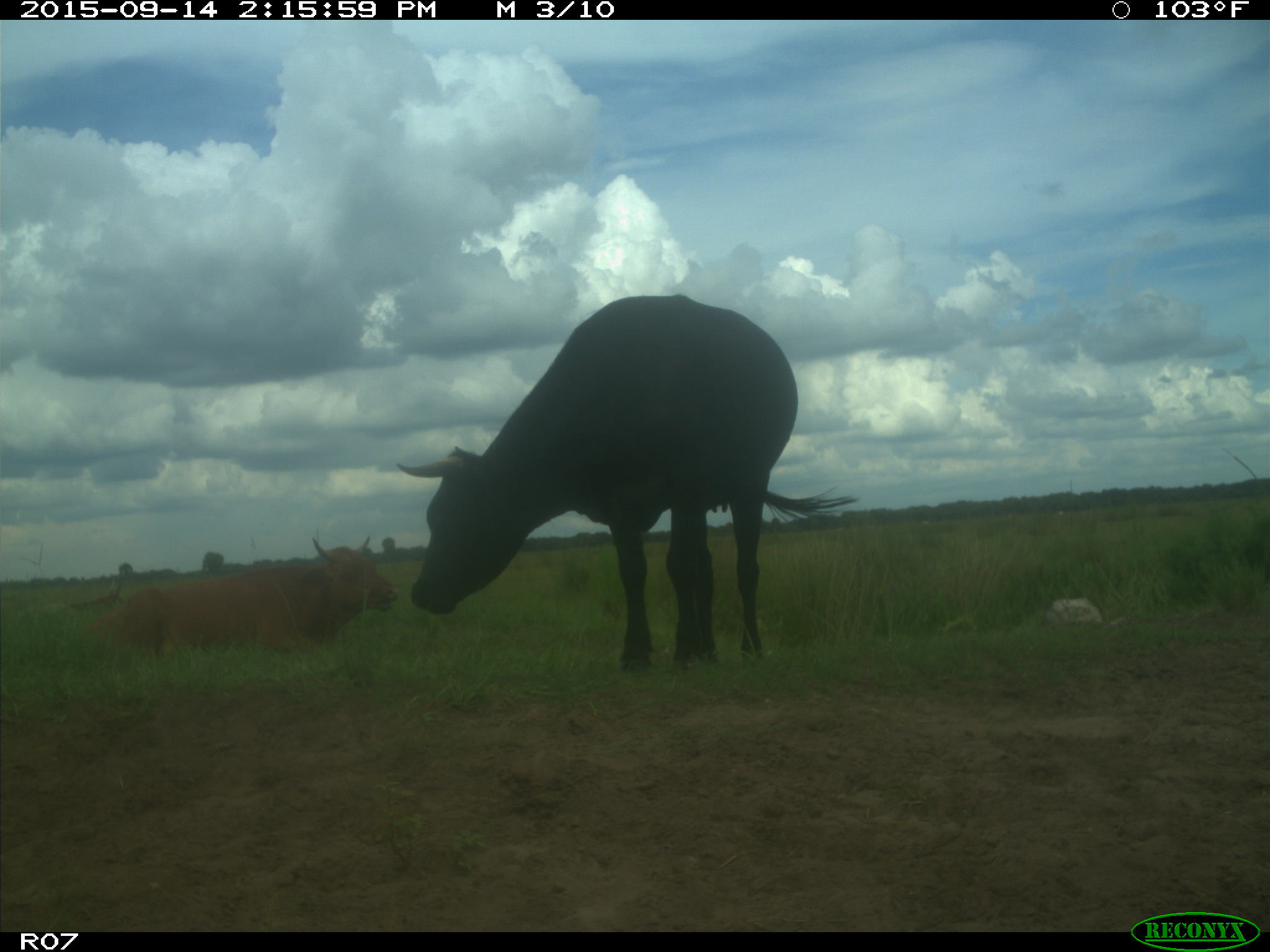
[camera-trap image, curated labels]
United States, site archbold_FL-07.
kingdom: Animalia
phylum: Chordata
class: Mammalia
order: Artiodactyla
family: Bovidae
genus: Bos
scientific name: Bos taurus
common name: domestic cow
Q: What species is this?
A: Bos taurus (domestic cow).